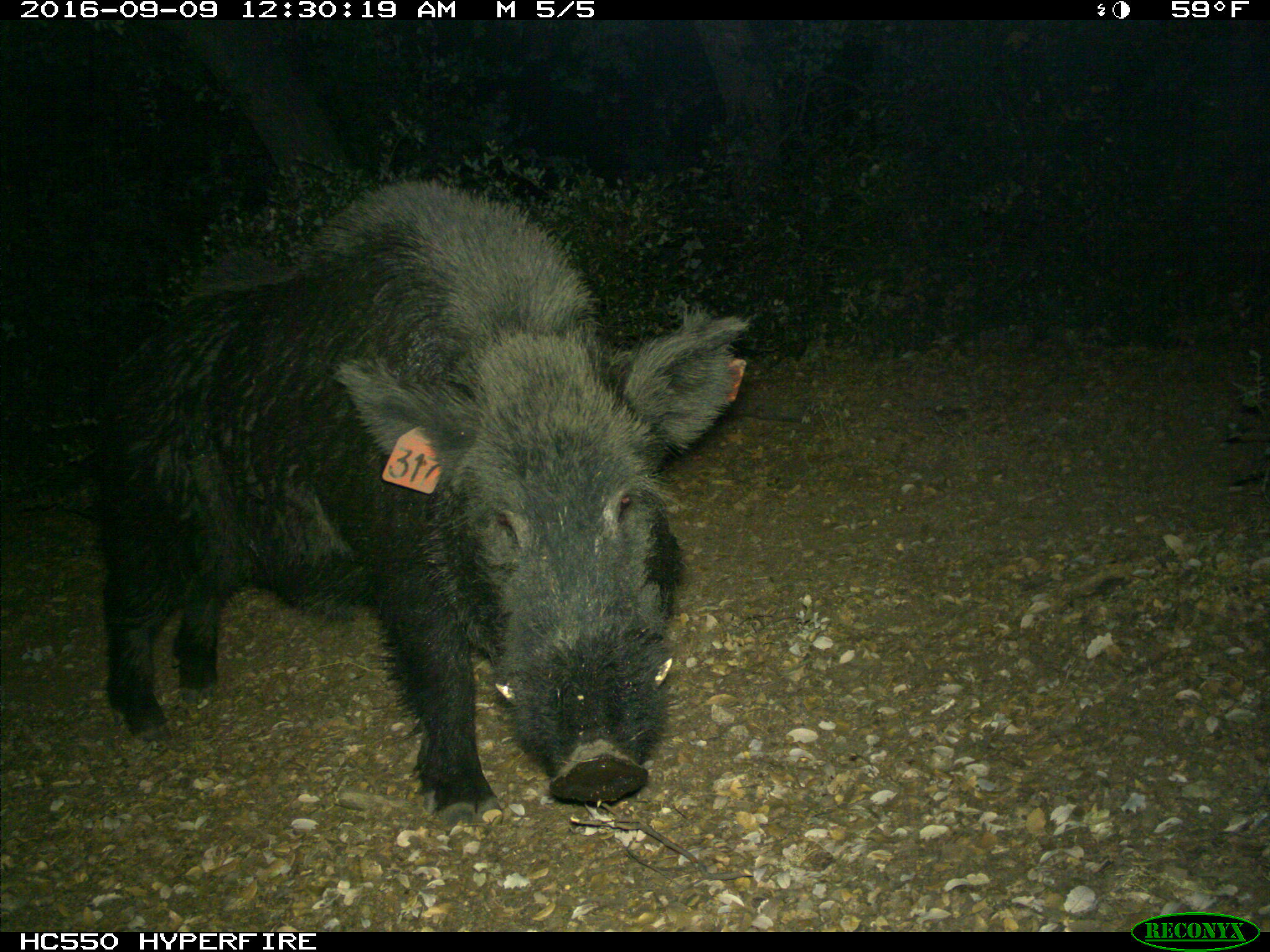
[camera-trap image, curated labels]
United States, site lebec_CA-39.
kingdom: Animalia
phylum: Chordata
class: Mammalia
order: Artiodactyla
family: Suidae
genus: Sus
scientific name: Sus scrofa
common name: wild boar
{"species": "Sus scrofa (wild boar)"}